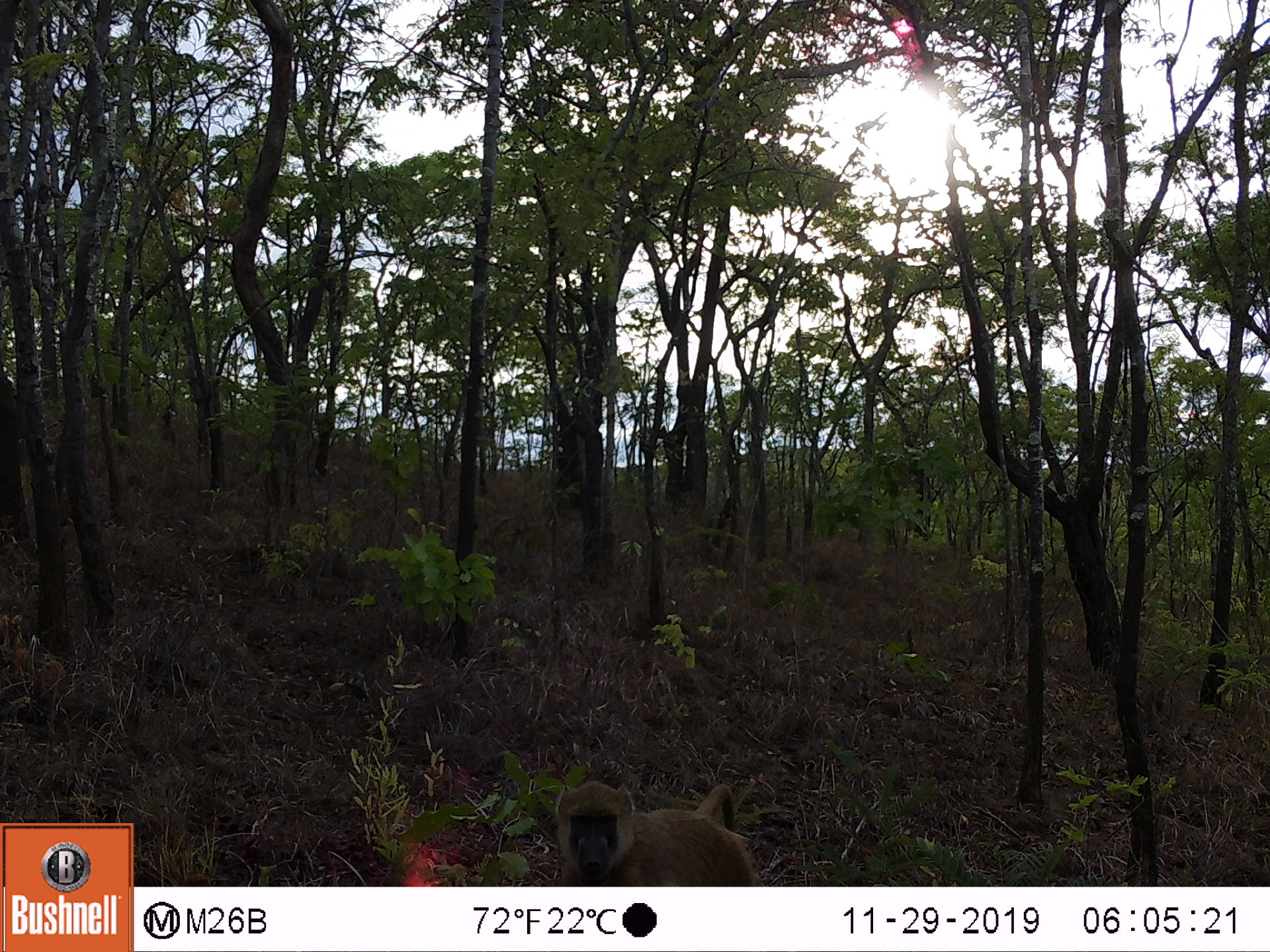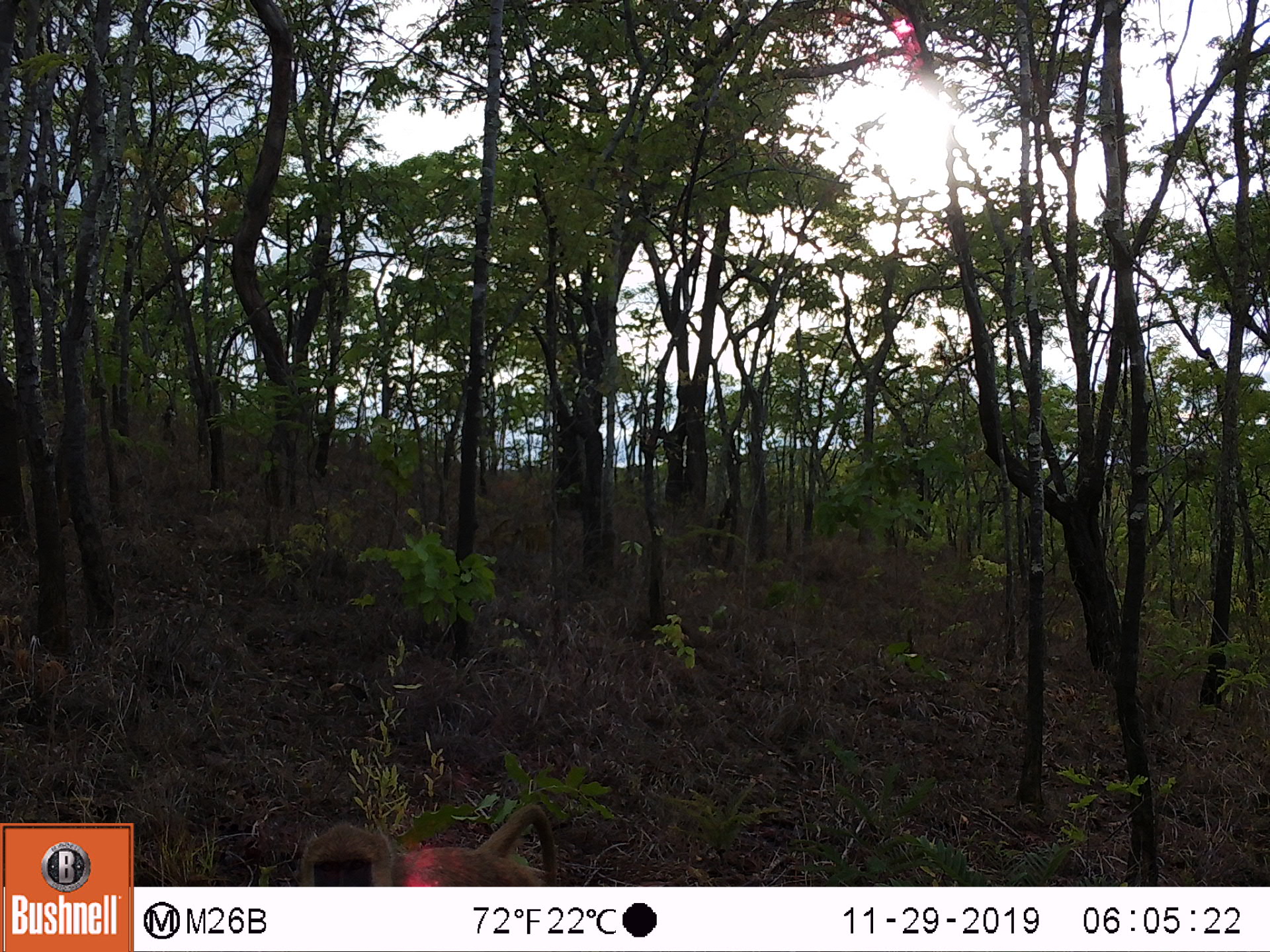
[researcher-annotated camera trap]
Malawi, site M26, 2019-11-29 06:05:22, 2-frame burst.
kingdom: Animalia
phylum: Chordata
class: Mammalia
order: Primates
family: Cercopithecidae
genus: Papio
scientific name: Papio cynocephalus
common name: yellow baboon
Yellow baboon (Papio cynocephalus), count 1.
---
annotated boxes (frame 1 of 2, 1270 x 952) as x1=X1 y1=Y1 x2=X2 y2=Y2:
yellow baboon: x1=550 y1=777 x2=757 y2=886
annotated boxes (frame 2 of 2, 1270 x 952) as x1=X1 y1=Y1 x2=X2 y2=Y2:
yellow baboon: x1=298 y1=802 x2=559 y2=886